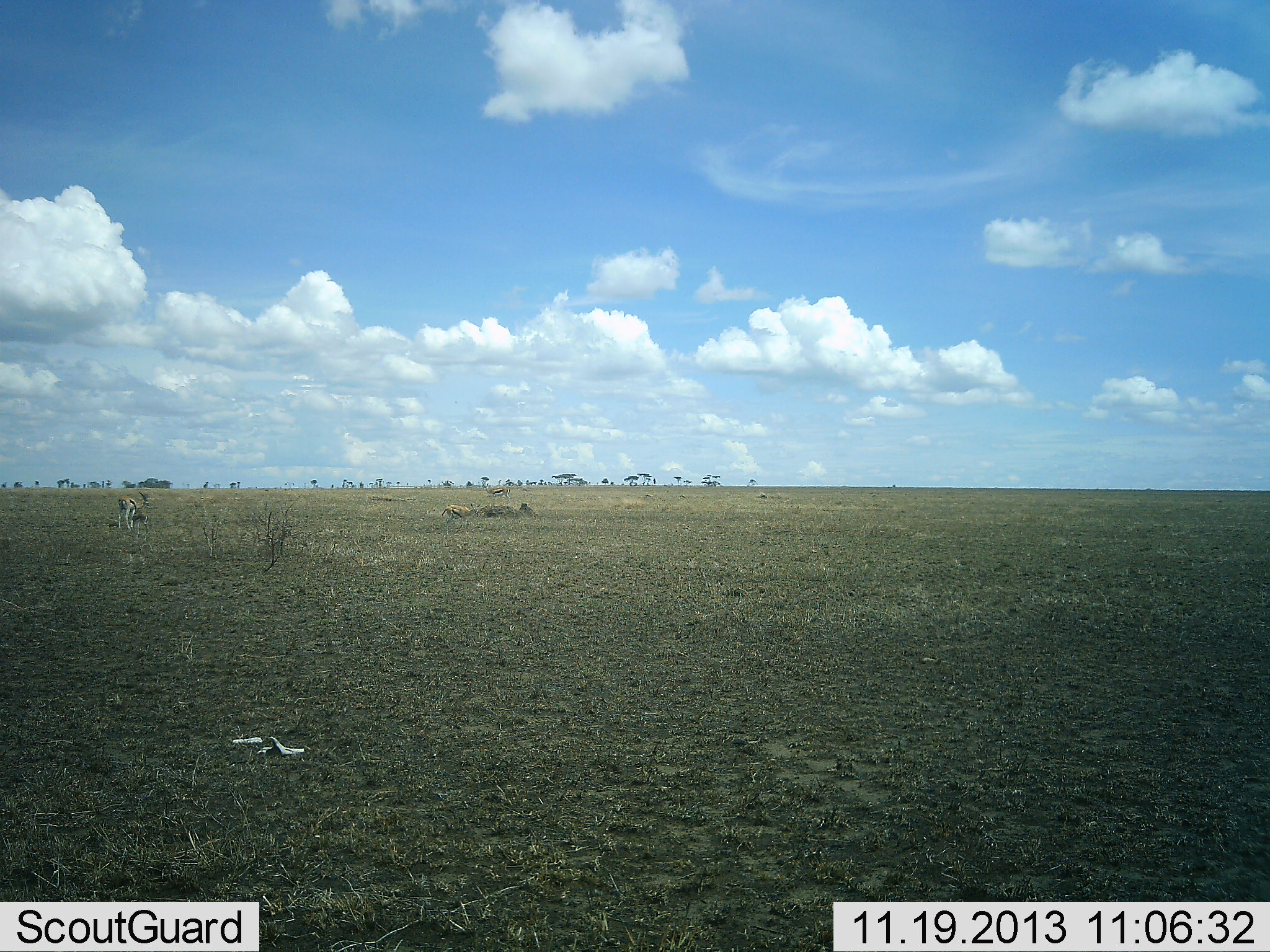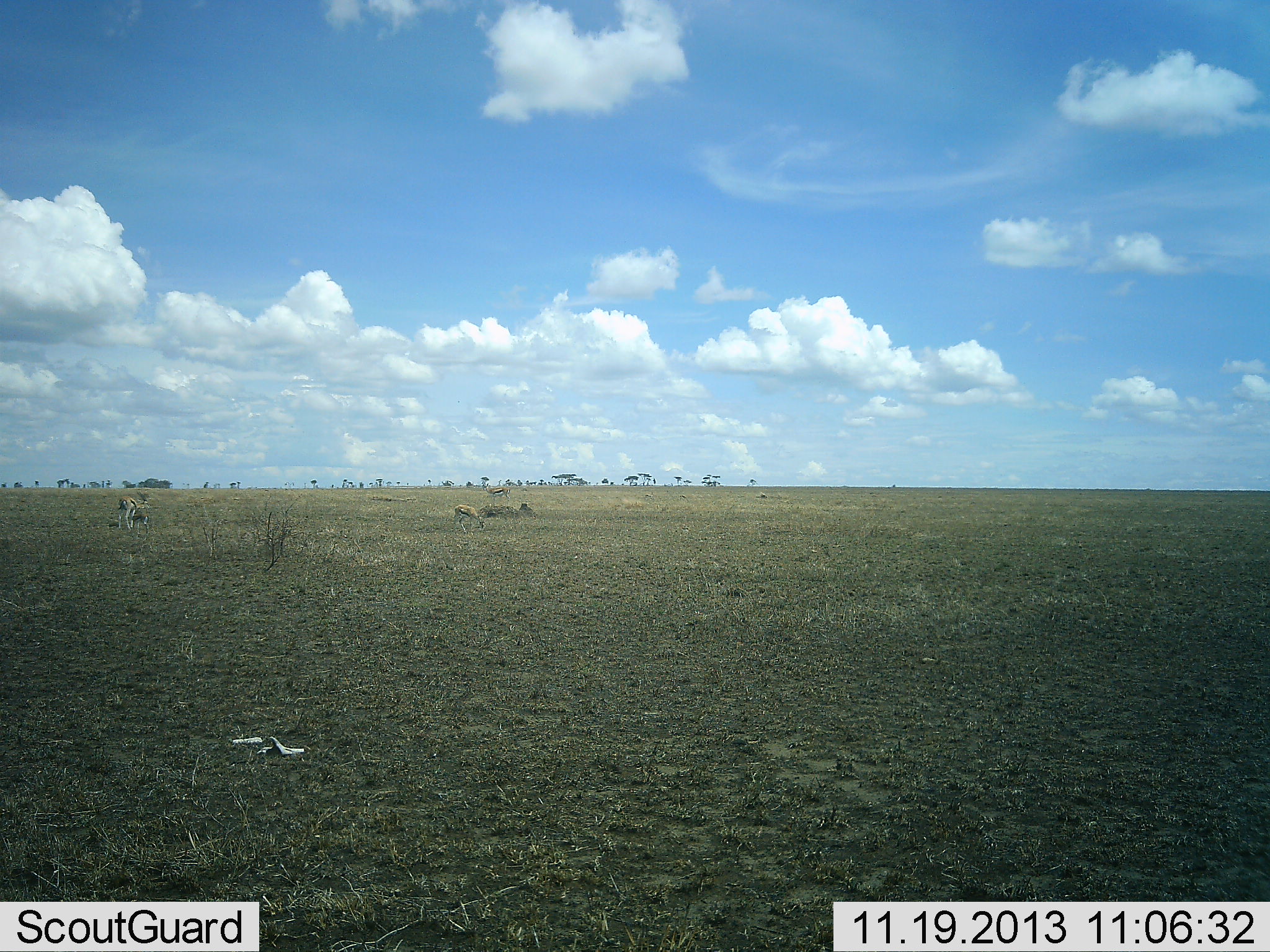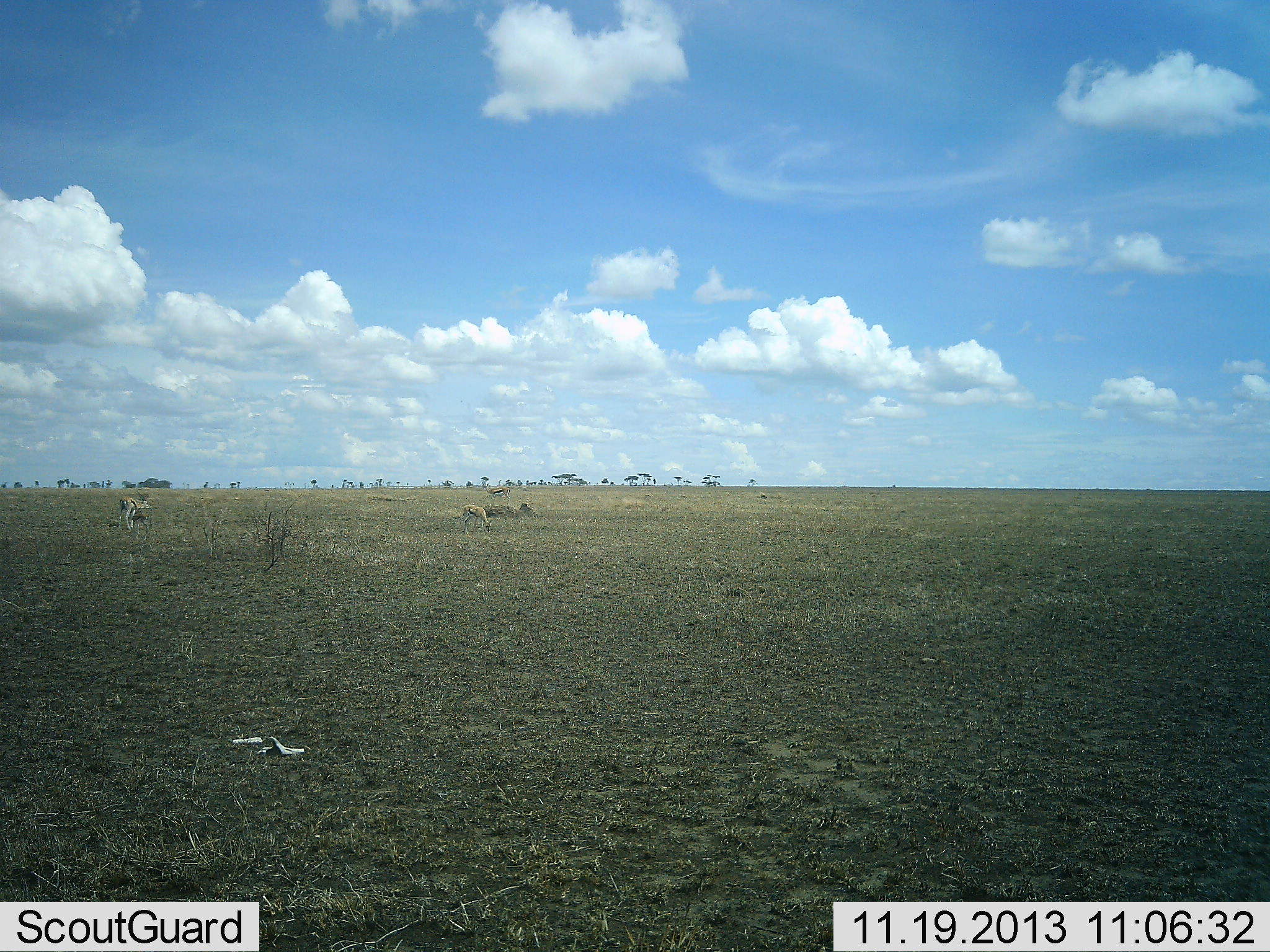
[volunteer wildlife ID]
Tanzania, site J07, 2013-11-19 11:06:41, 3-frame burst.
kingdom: Animalia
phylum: Chordata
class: Mammalia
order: Artiodactyla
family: Bovidae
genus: Eudorcas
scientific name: Eudorcas thomsonii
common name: thomson's gazelle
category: gazellethomsons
Gazellethomsons (thomson's gazelle) (Eudorcas thomsonii), count 2. Behavior (volunteer vote fractions): standing 70%, resting 0%, moving 50%, interacting 0%. Young present (vote fraction): 0%. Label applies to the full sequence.